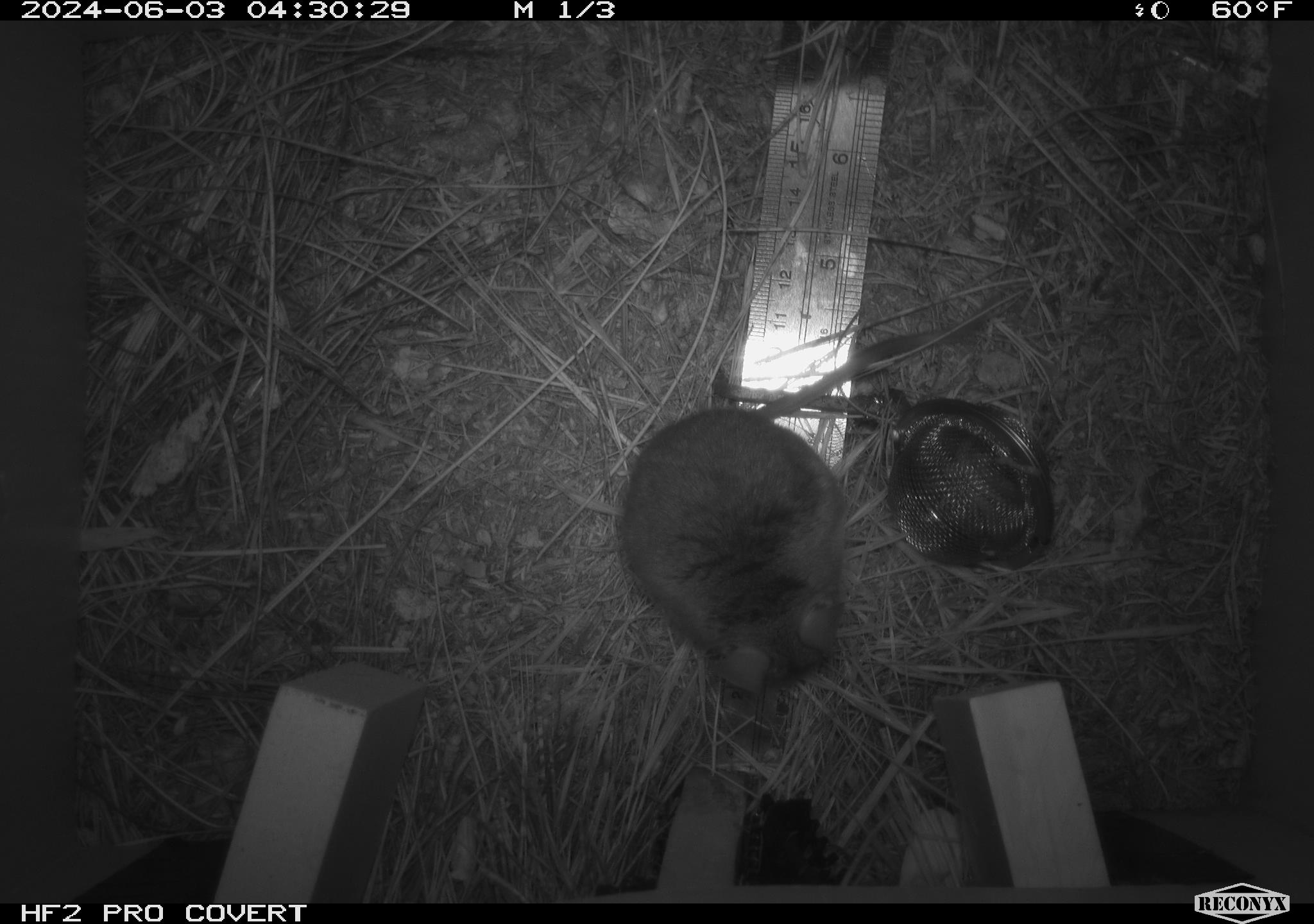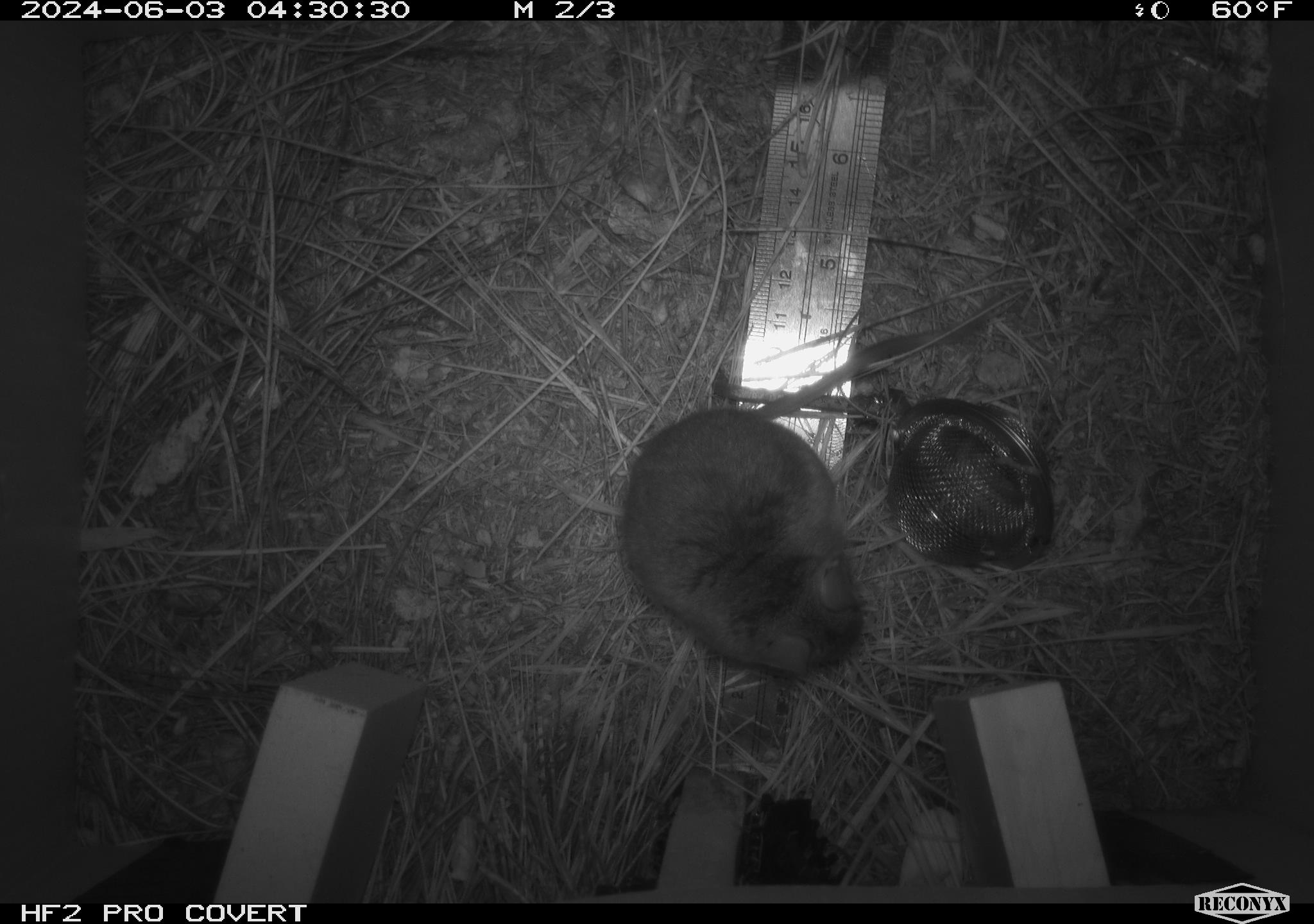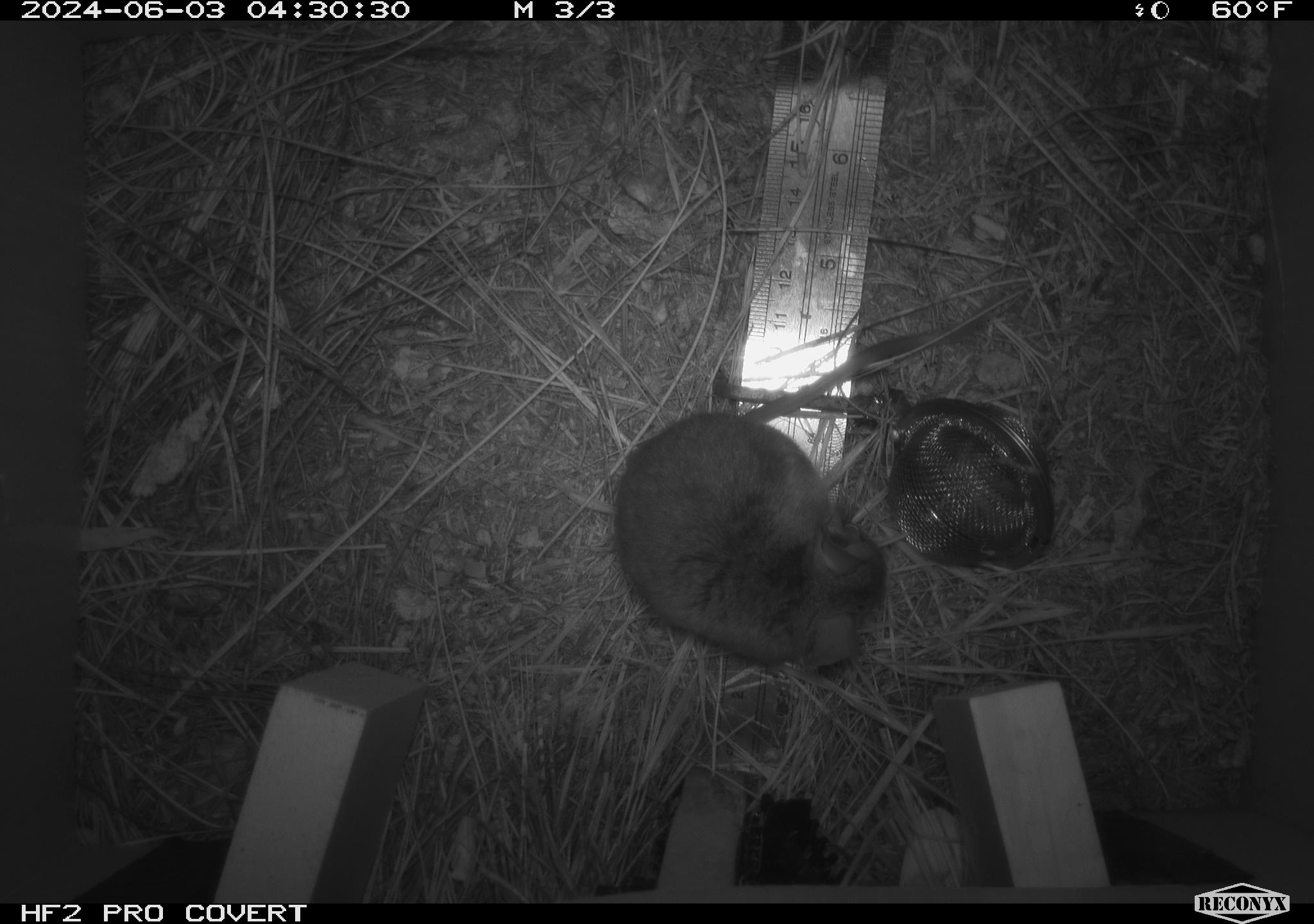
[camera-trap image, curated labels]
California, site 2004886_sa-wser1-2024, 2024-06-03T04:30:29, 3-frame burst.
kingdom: Animalia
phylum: Chordata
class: Mammalia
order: Rodentia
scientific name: Rodentia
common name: mouse species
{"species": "mouse species (Rodentia)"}